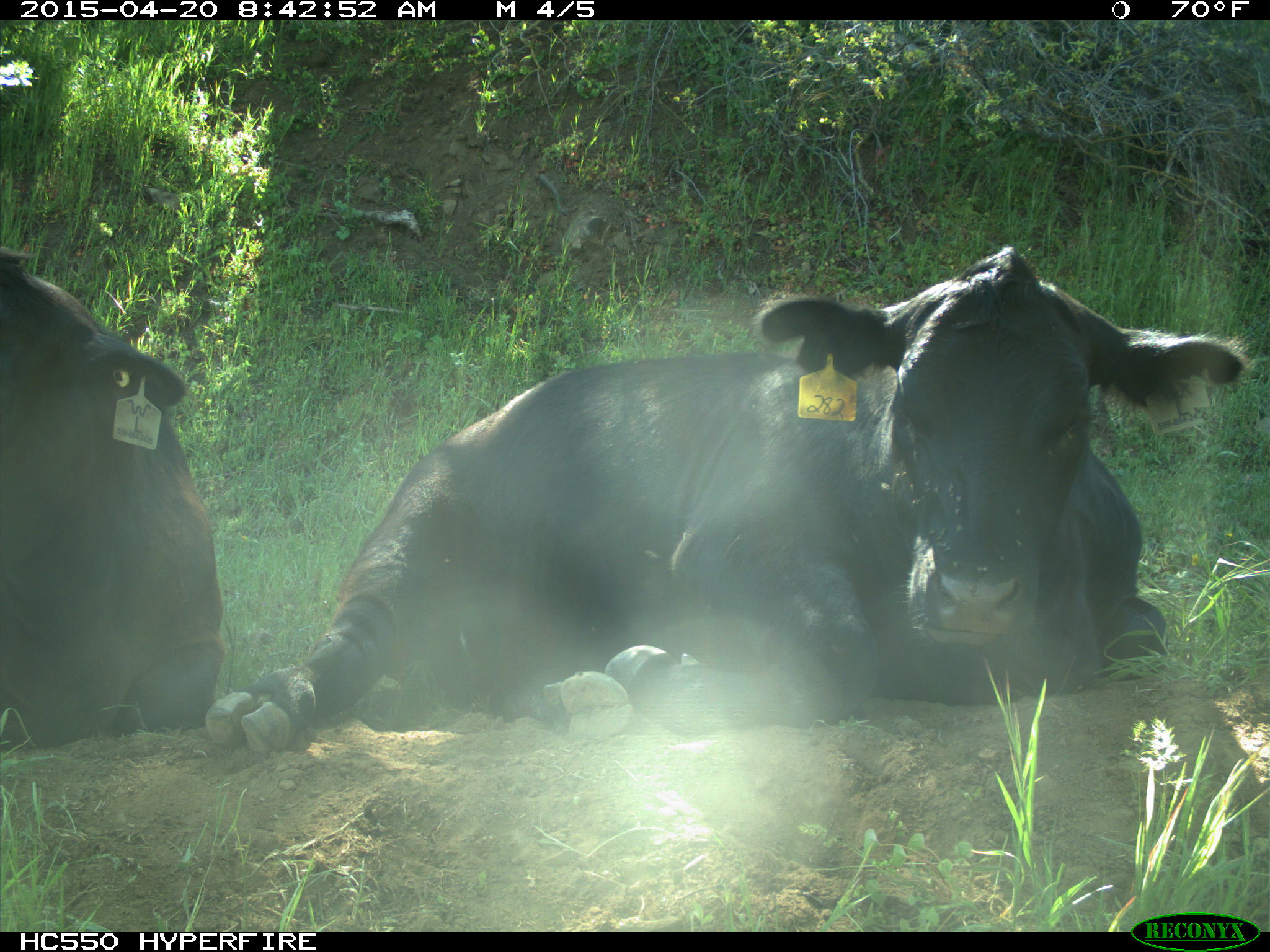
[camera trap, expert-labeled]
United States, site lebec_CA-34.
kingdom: Animalia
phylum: Chordata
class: Mammalia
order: Artiodactyla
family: Bovidae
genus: Bos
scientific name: Bos taurus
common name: domestic cow